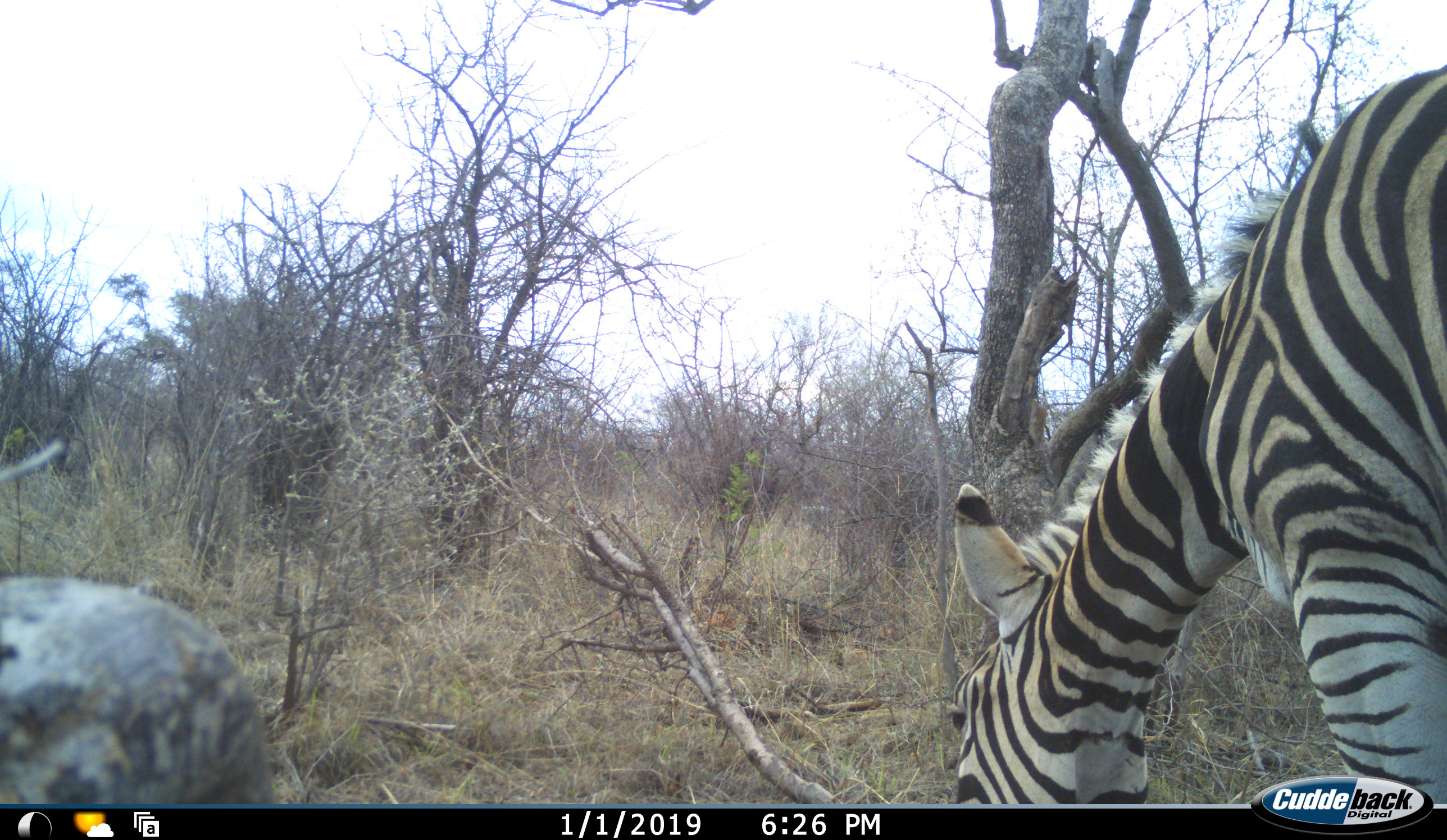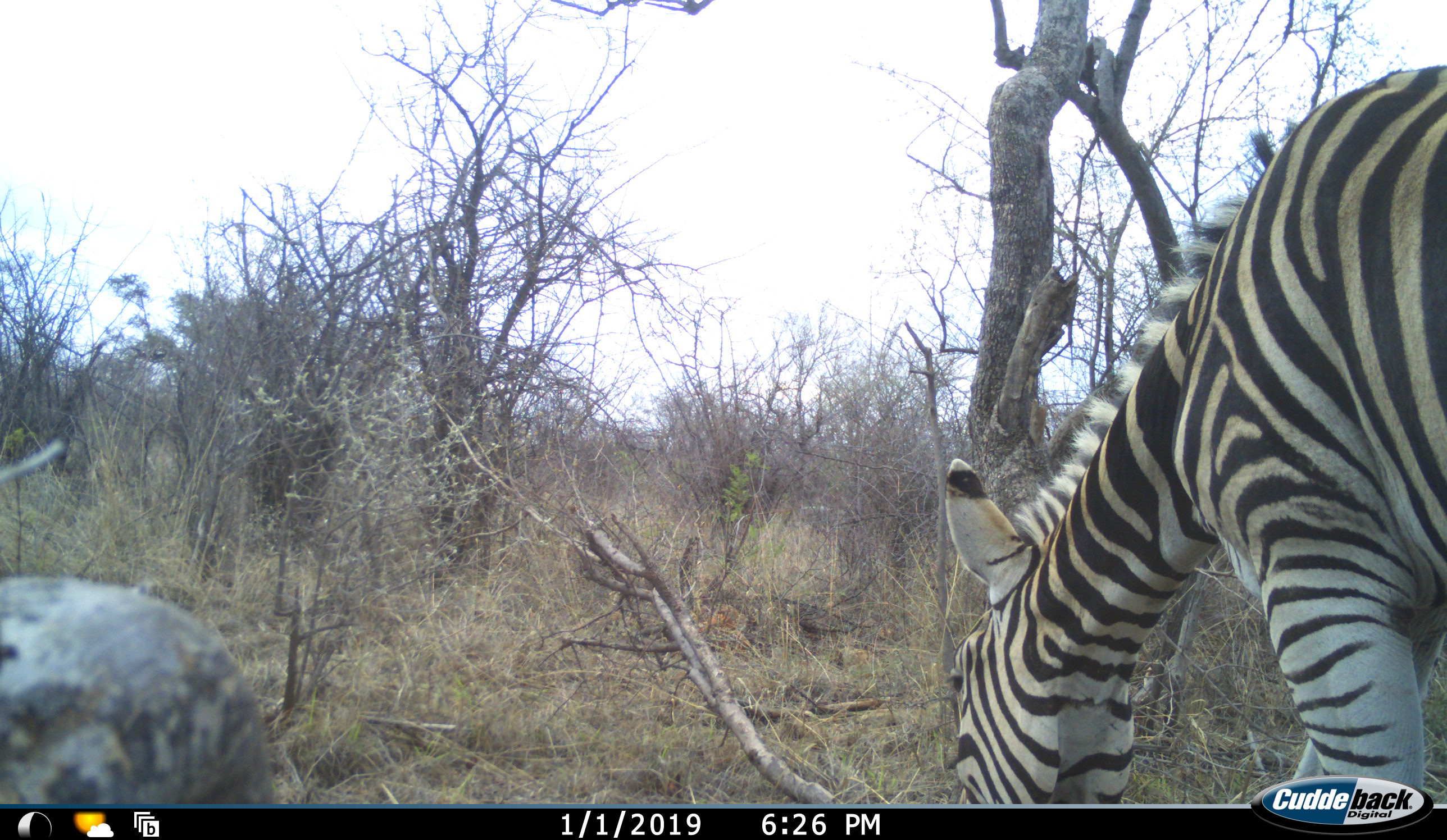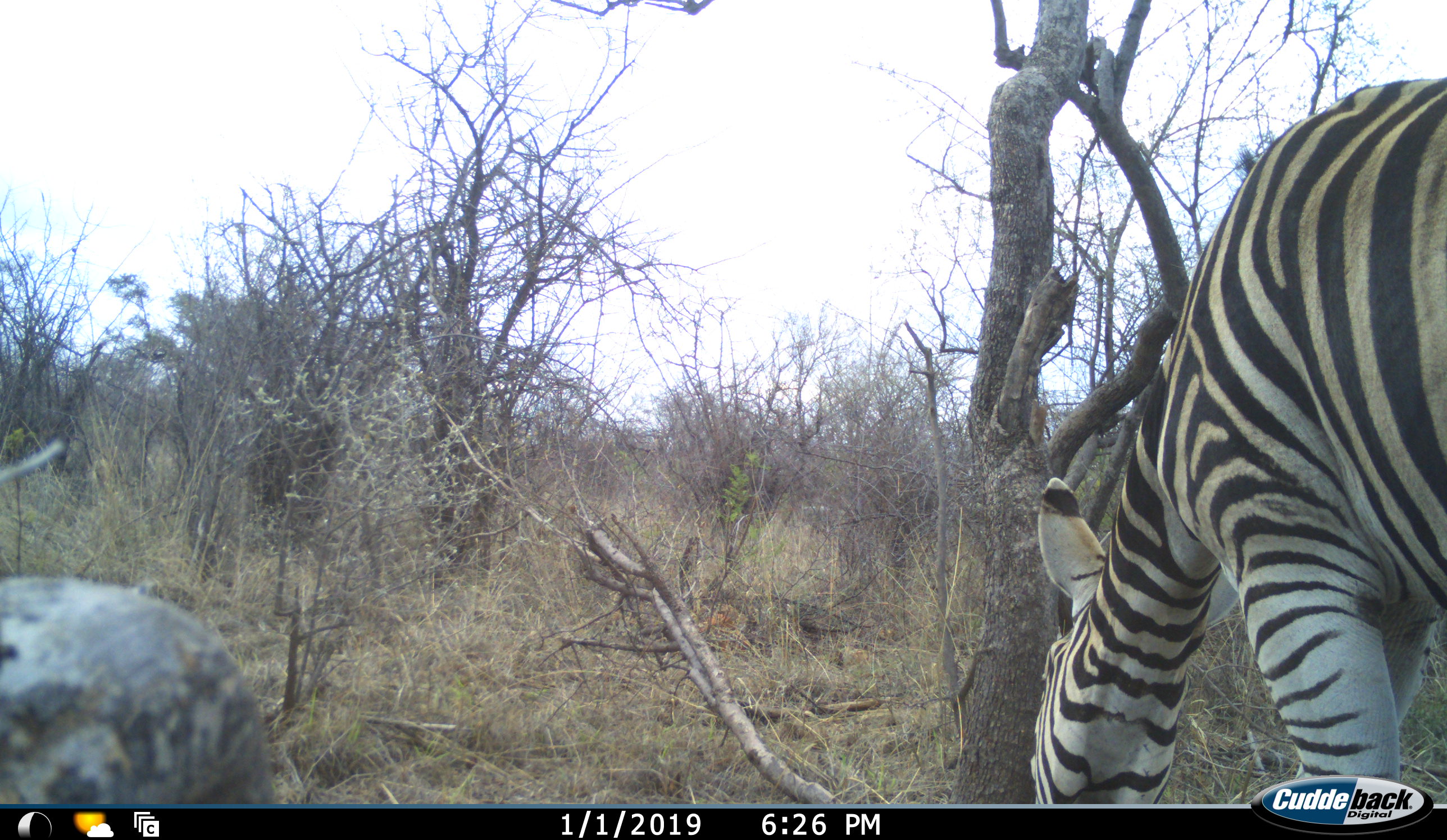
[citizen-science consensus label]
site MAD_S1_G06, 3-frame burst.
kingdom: Animalia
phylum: Chordata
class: Mammalia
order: Perissodactyla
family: Equidae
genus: Equus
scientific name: Equus quagga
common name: plains zebra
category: zebraplains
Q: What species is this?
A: Zebraplains (plains zebra) (Equus quagga).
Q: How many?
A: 1.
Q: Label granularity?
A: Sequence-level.